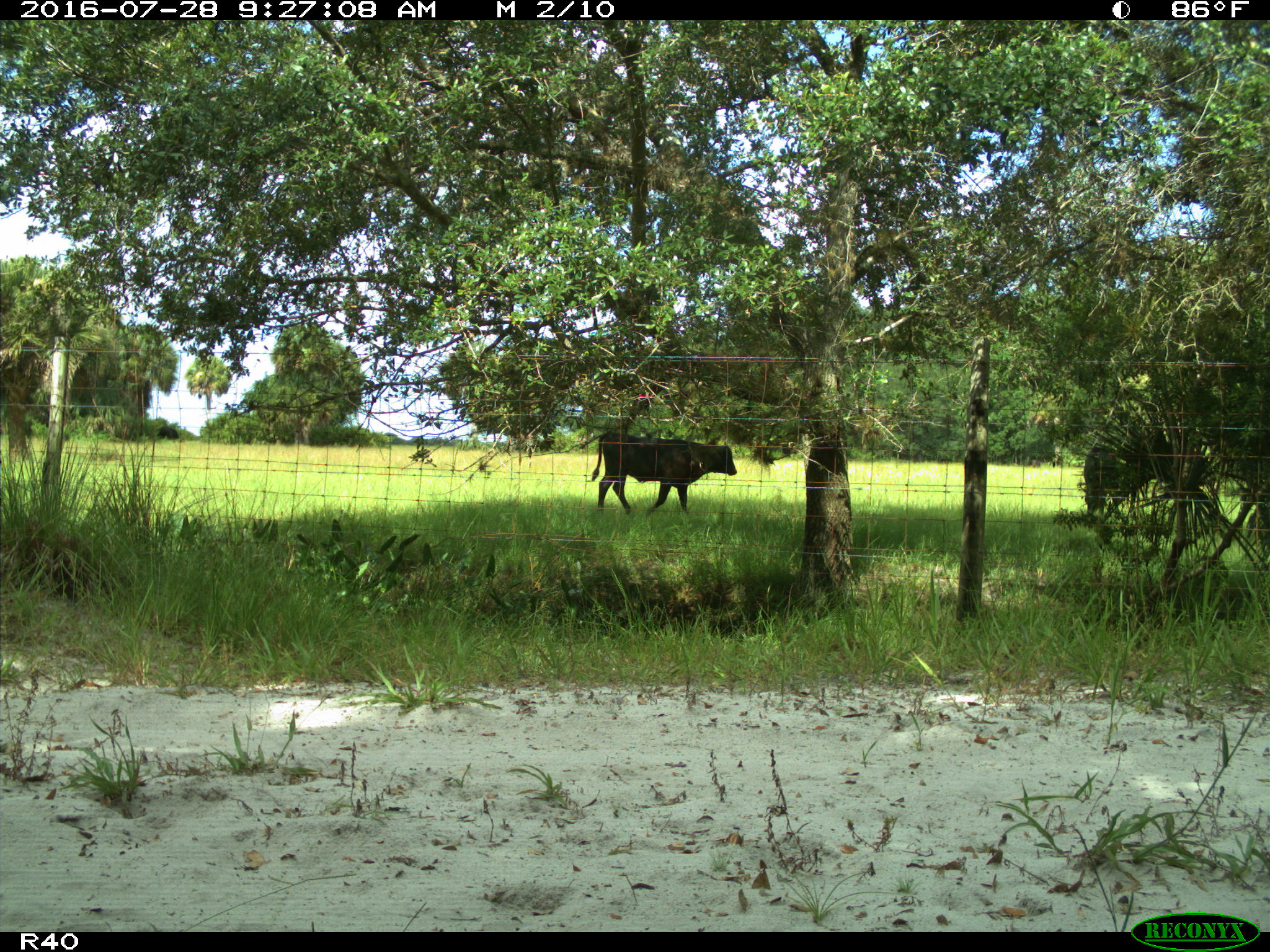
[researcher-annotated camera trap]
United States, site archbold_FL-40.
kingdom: Animalia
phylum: Chordata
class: Mammalia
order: Artiodactyla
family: Bovidae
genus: Bos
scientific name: Bos taurus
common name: domestic cow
Bos taurus (domestic cow).